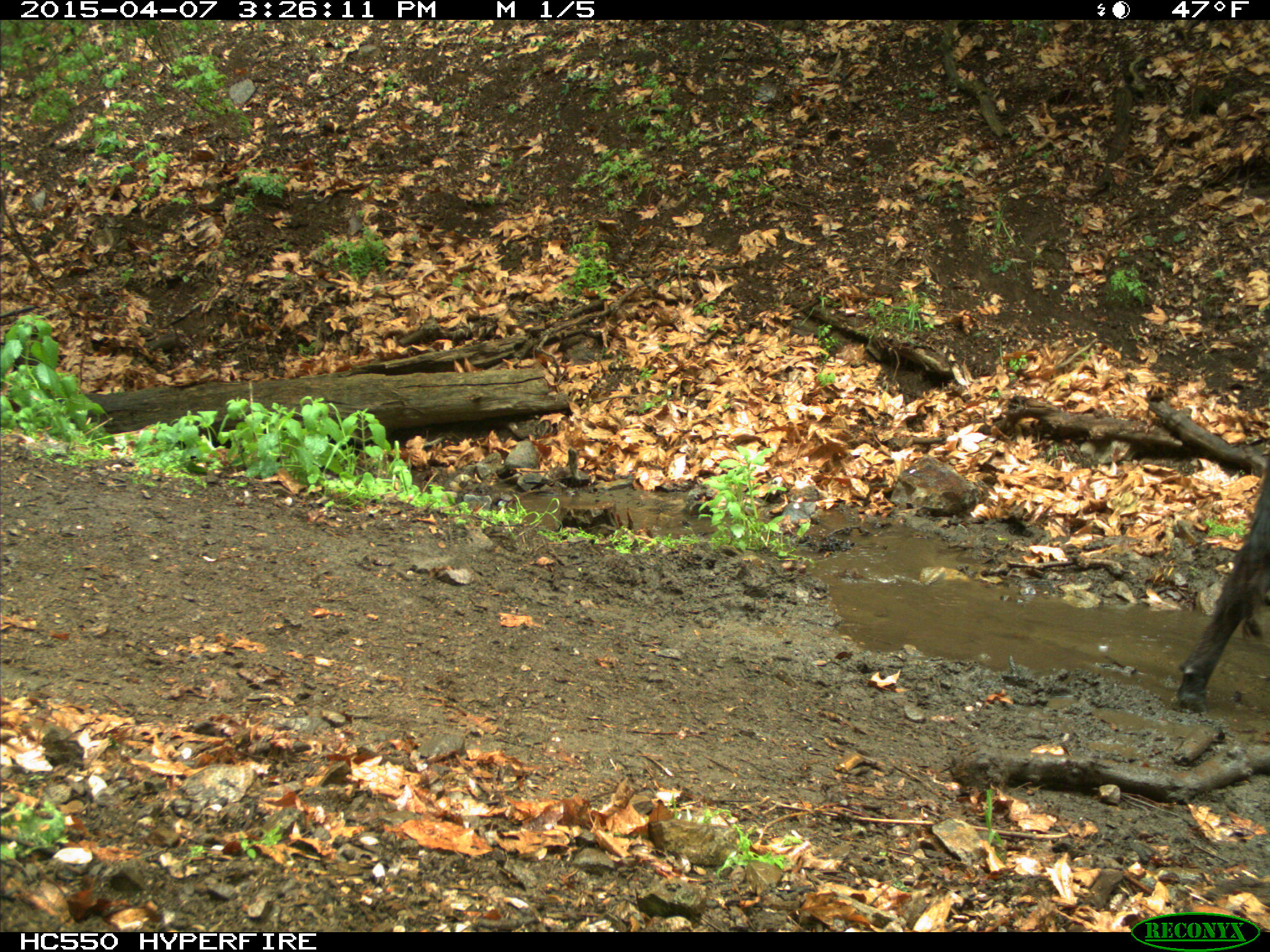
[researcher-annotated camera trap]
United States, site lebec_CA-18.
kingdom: Animalia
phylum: Chordata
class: Mammalia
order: Artiodactyla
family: Bovidae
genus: Bos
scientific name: Bos taurus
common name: domestic cow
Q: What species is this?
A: Bos taurus (domestic cow).